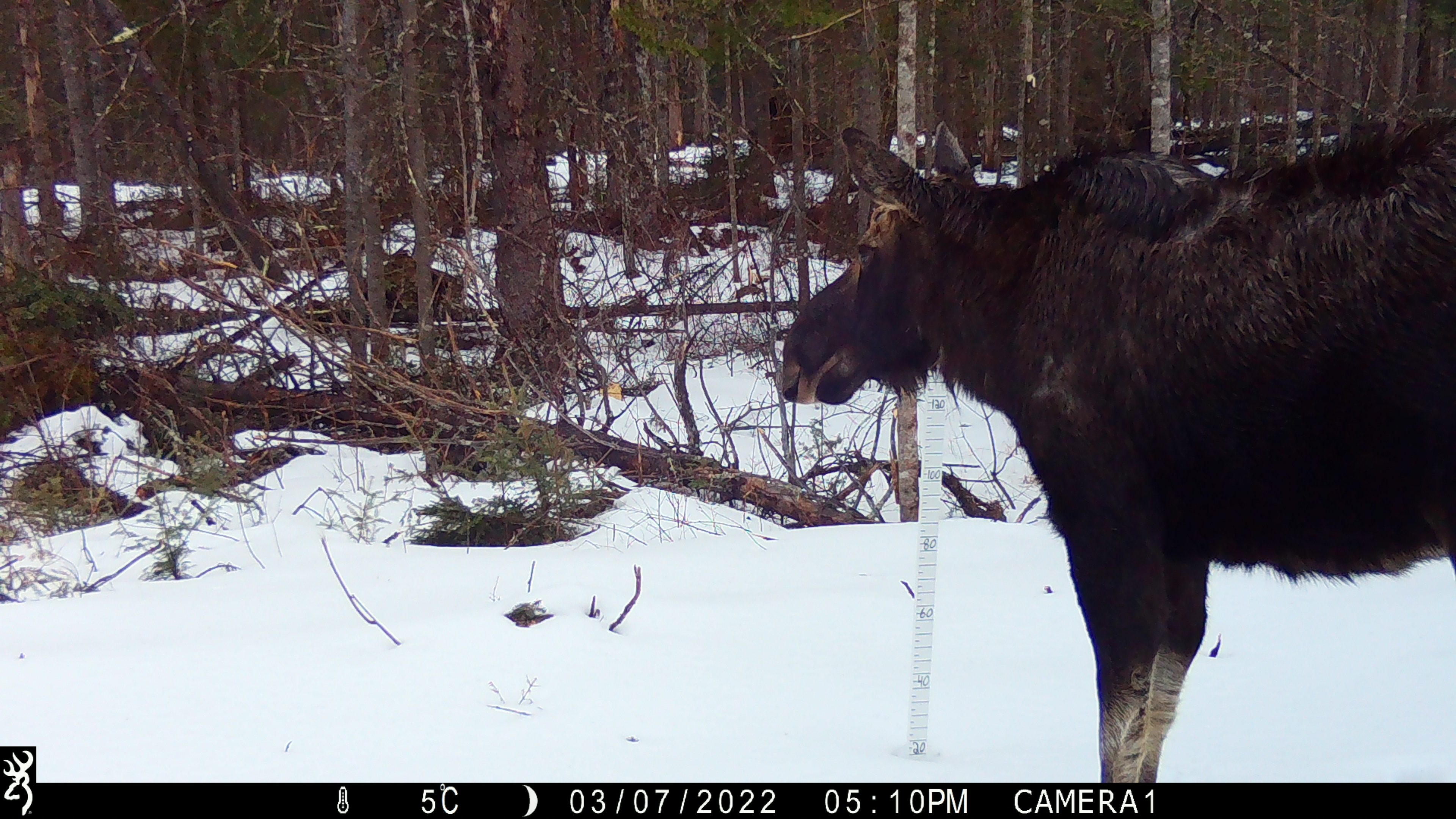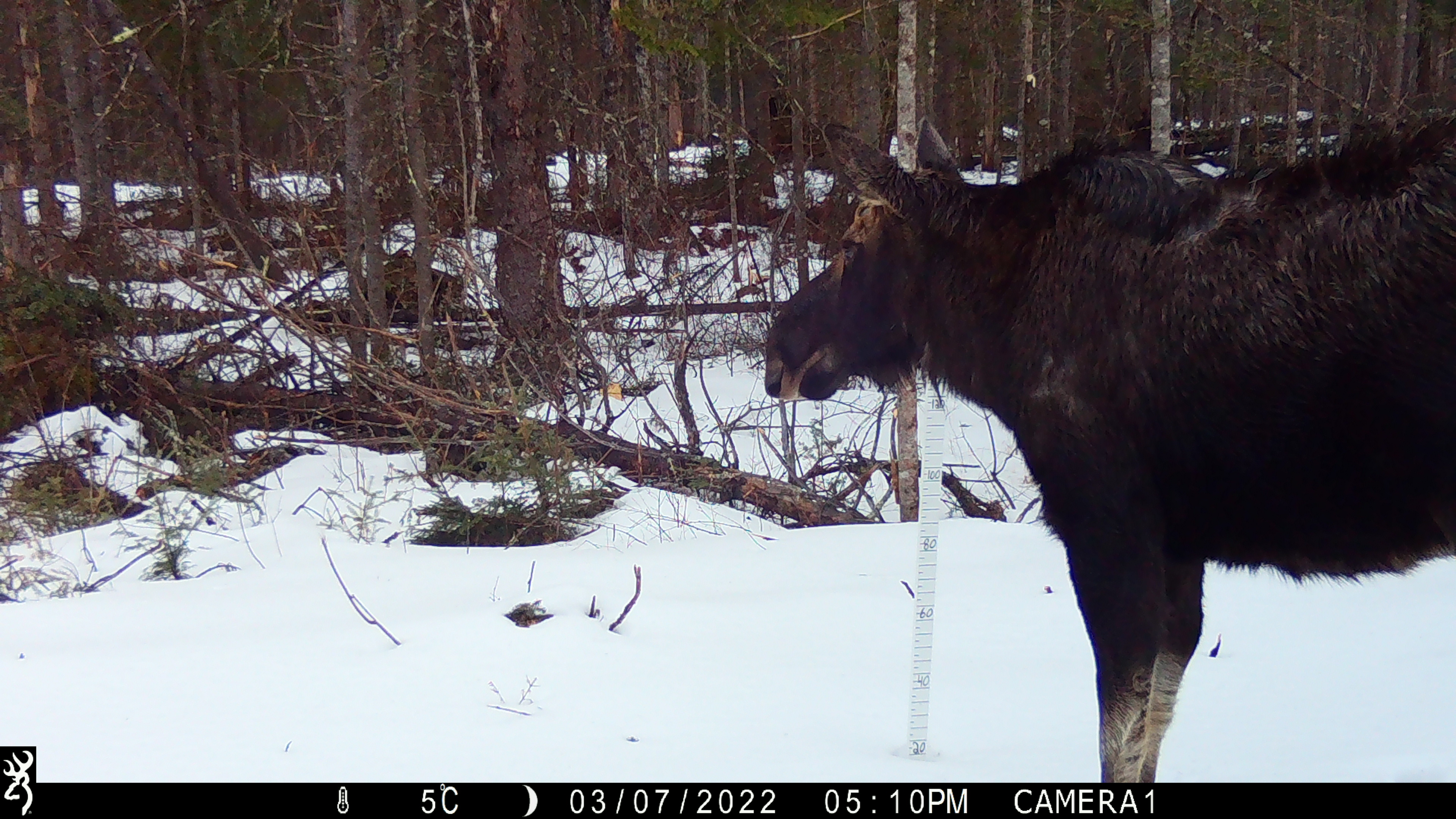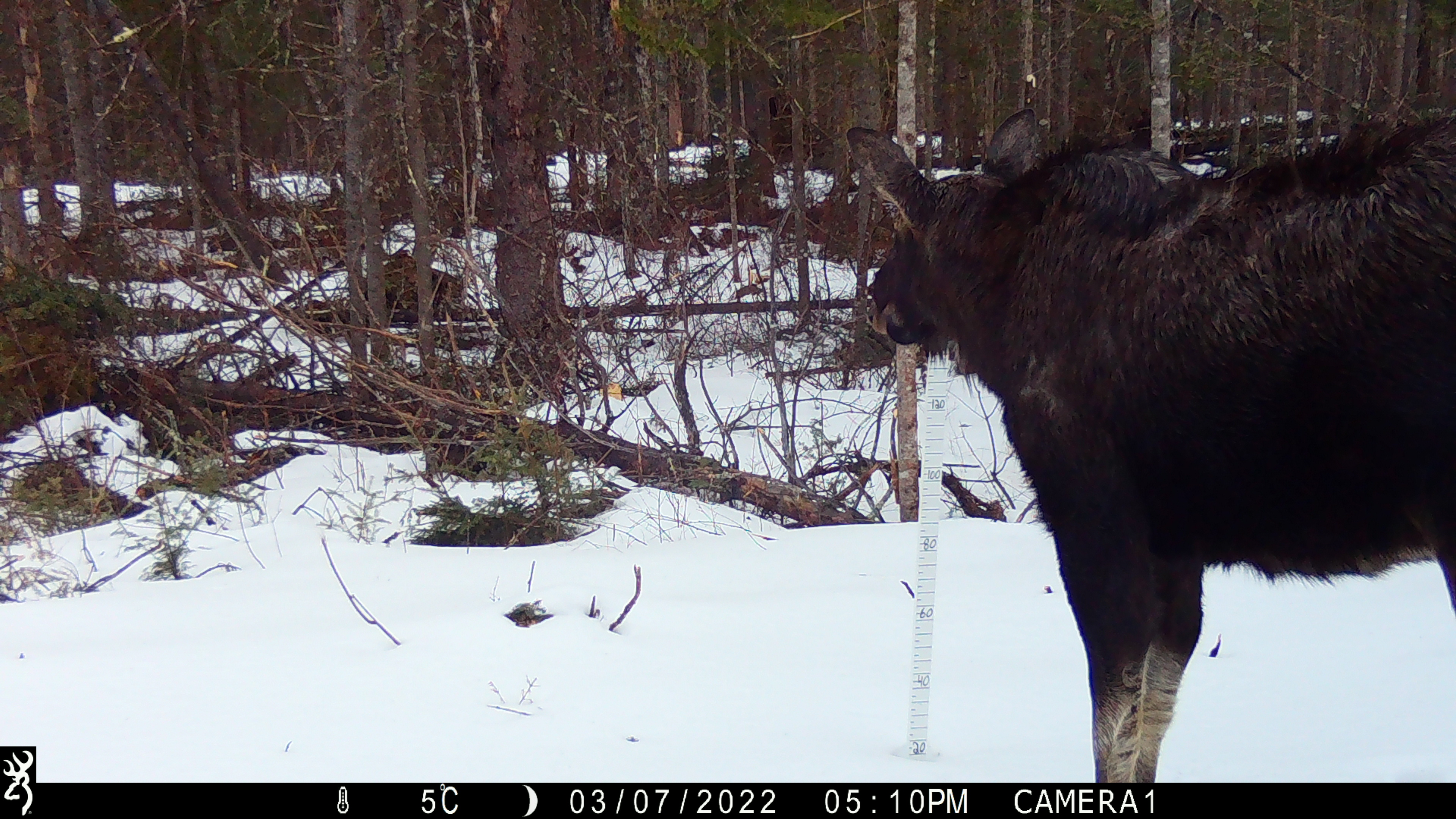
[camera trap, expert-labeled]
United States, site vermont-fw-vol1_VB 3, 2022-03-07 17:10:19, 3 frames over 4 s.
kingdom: Animalia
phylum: Chordata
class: Mammalia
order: Artiodactyla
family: Cervidae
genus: Alces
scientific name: Alces alces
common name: moose